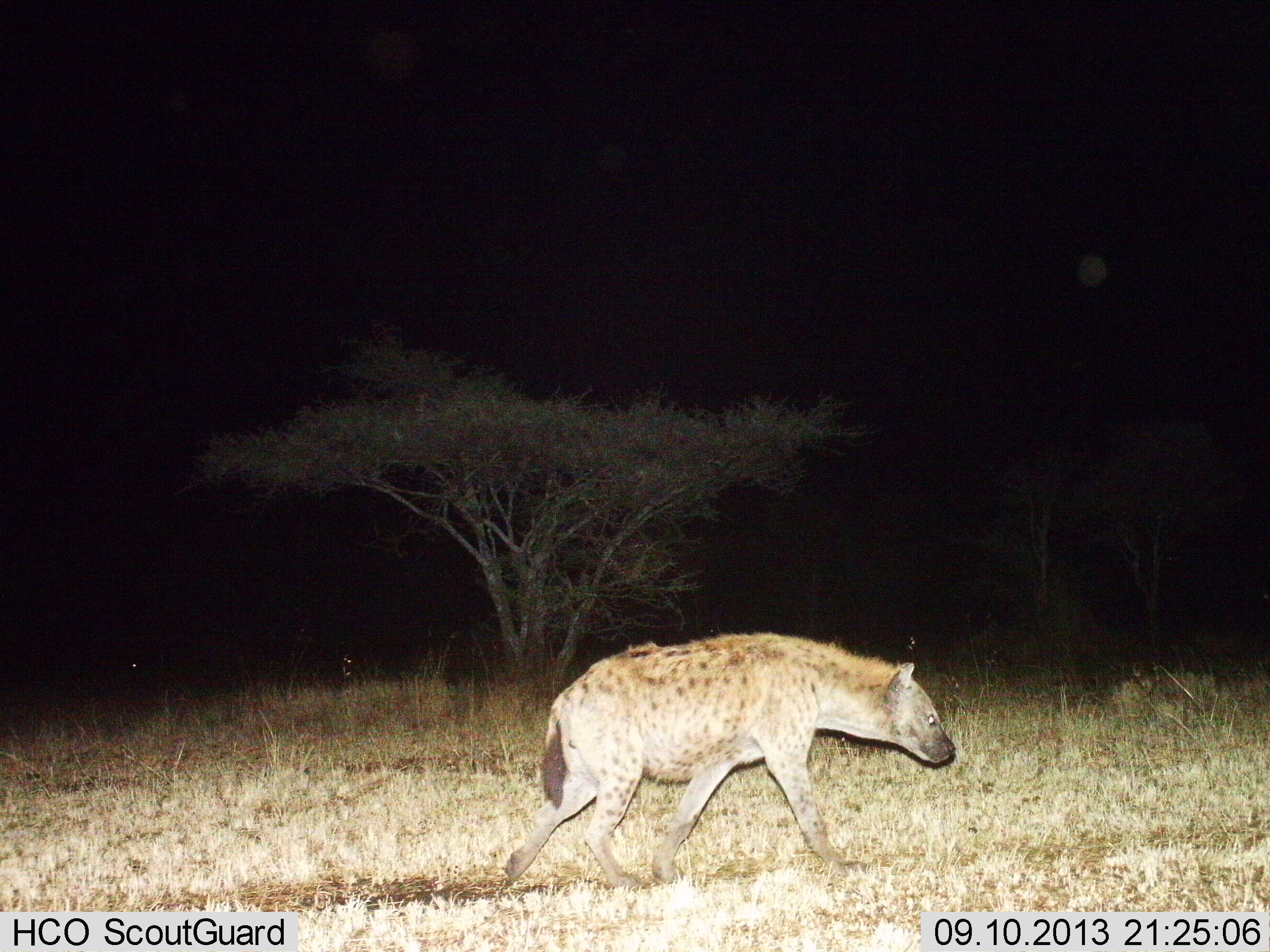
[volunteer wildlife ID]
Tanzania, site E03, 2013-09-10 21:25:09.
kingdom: Animalia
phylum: Chordata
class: Mammalia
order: Carnivora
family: Hyaenidae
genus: Crocuta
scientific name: Crocuta crocuta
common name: spotted hyena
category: hyenaspotted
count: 1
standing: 8%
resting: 0%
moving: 100%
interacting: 0%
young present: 0%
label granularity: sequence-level